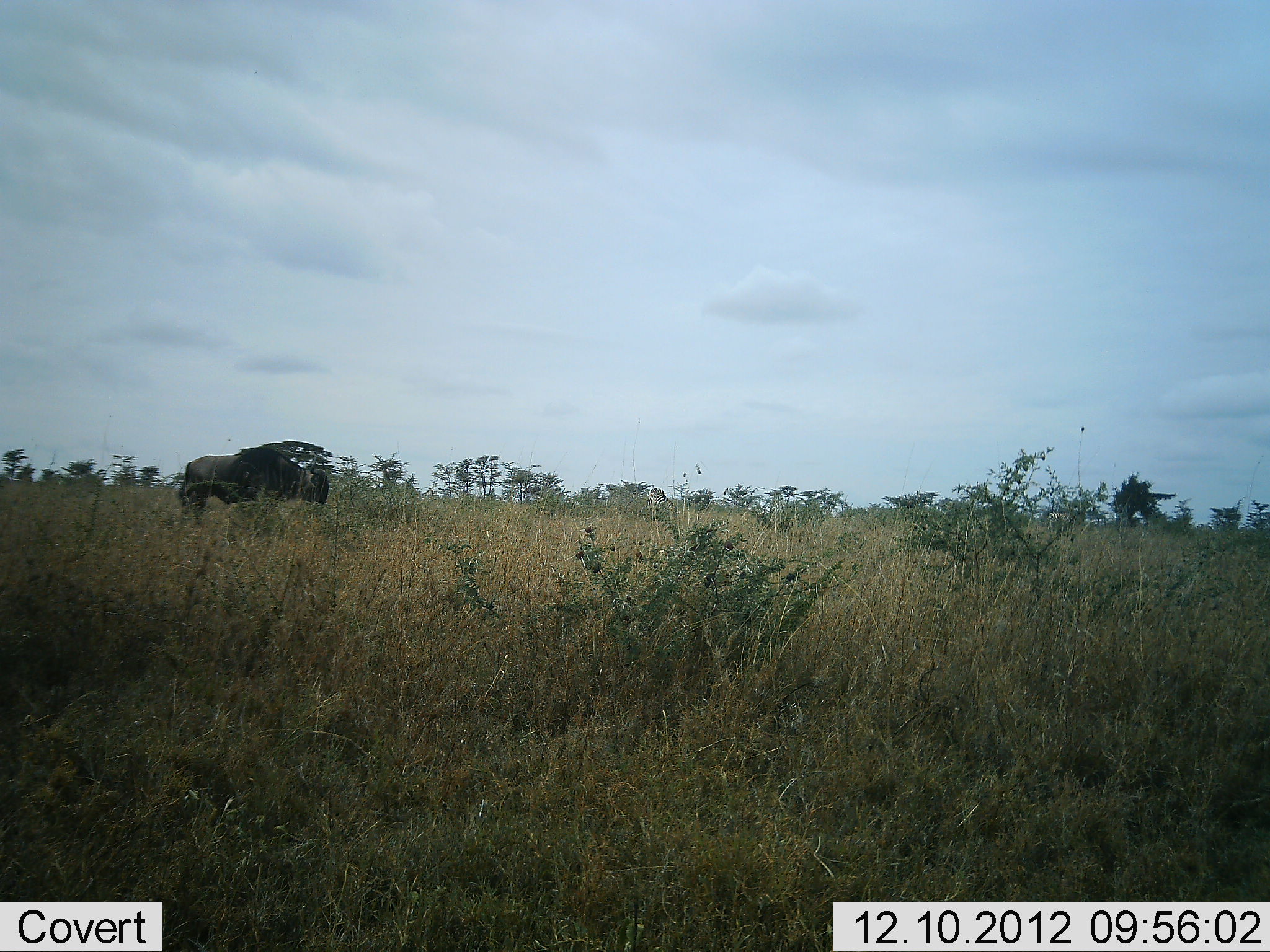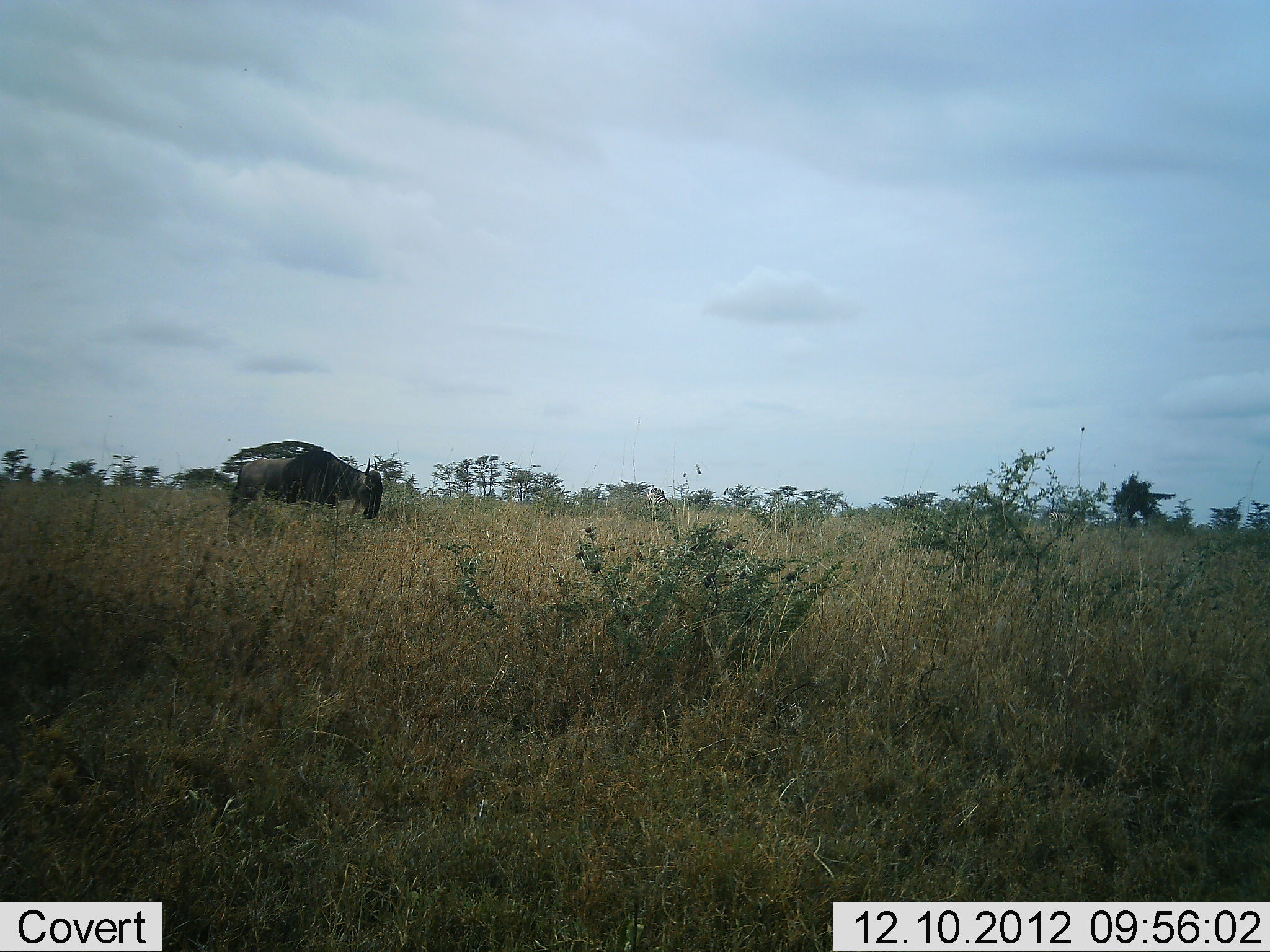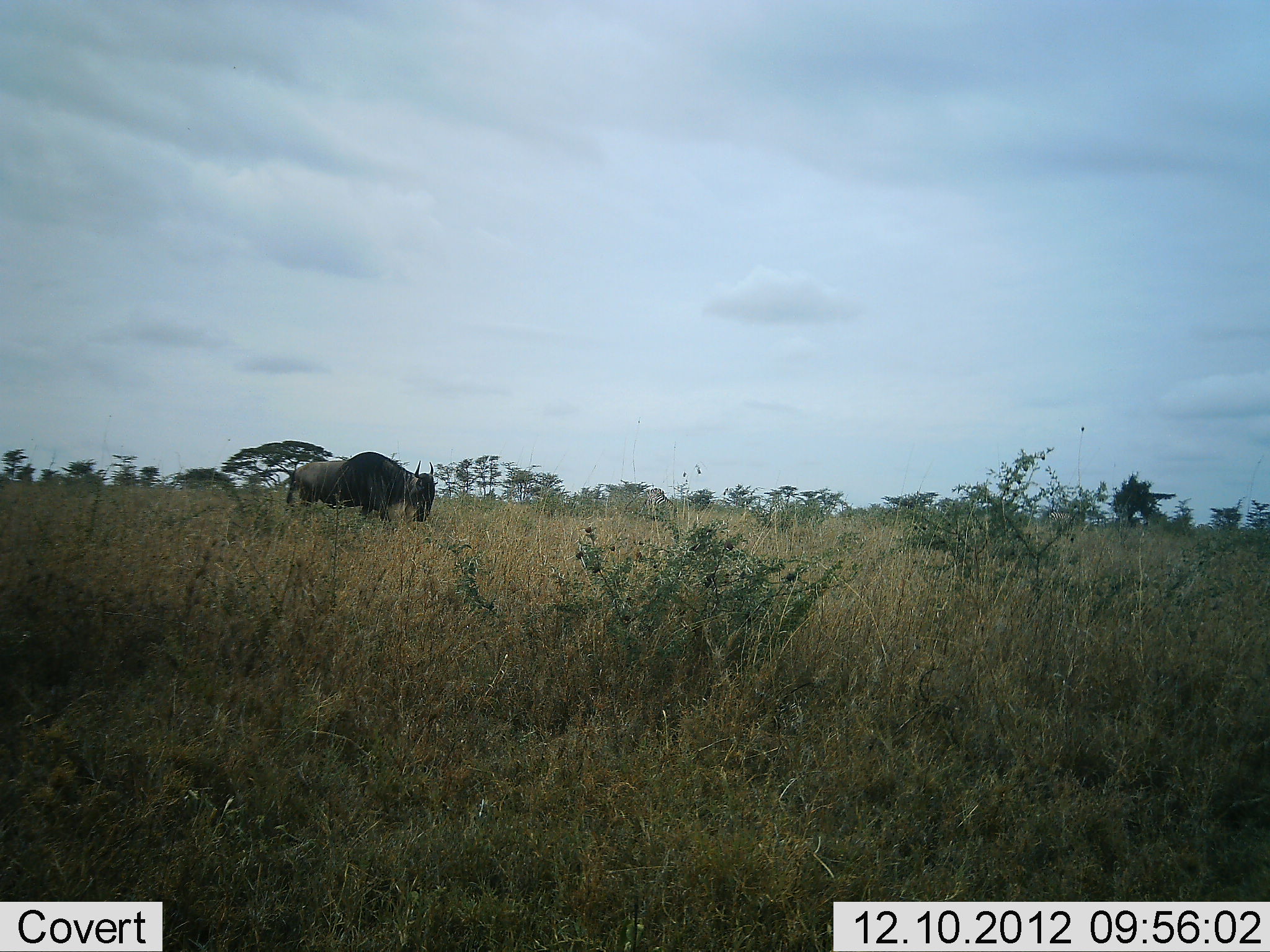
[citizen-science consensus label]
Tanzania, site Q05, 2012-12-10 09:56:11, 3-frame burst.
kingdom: Animalia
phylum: Chordata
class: Mammalia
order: Artiodactyla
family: Bovidae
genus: Connochaetes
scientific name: Connochaetes taurinus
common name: blue wildebeest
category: wildebeest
Wildebeest (blue wildebeest) (Connochaetes taurinus), count 1. Behavior (volunteer vote fractions): standing 10%, resting 0%, moving 70%, interacting 0%. Young present (vote fraction): 0%. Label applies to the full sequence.